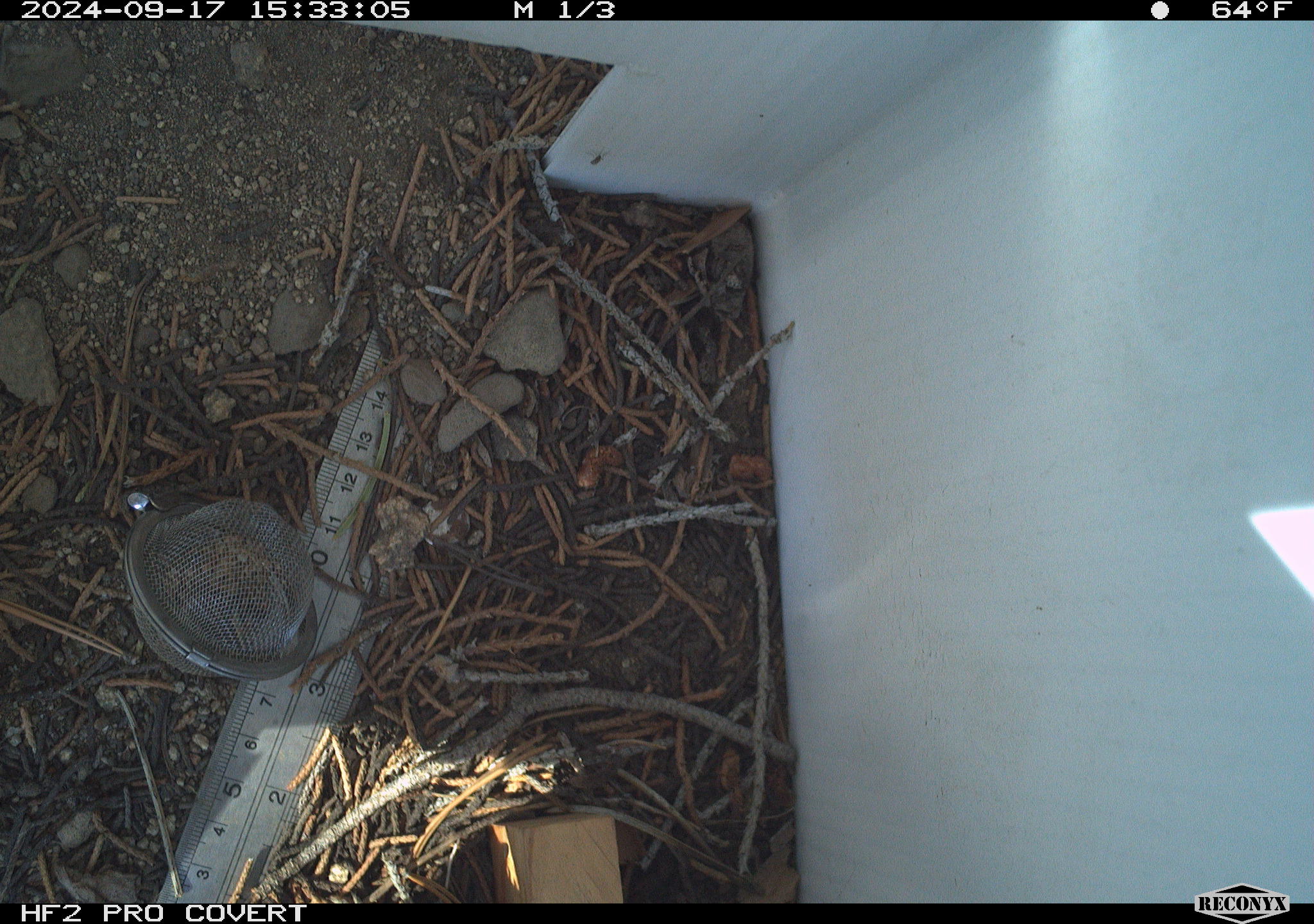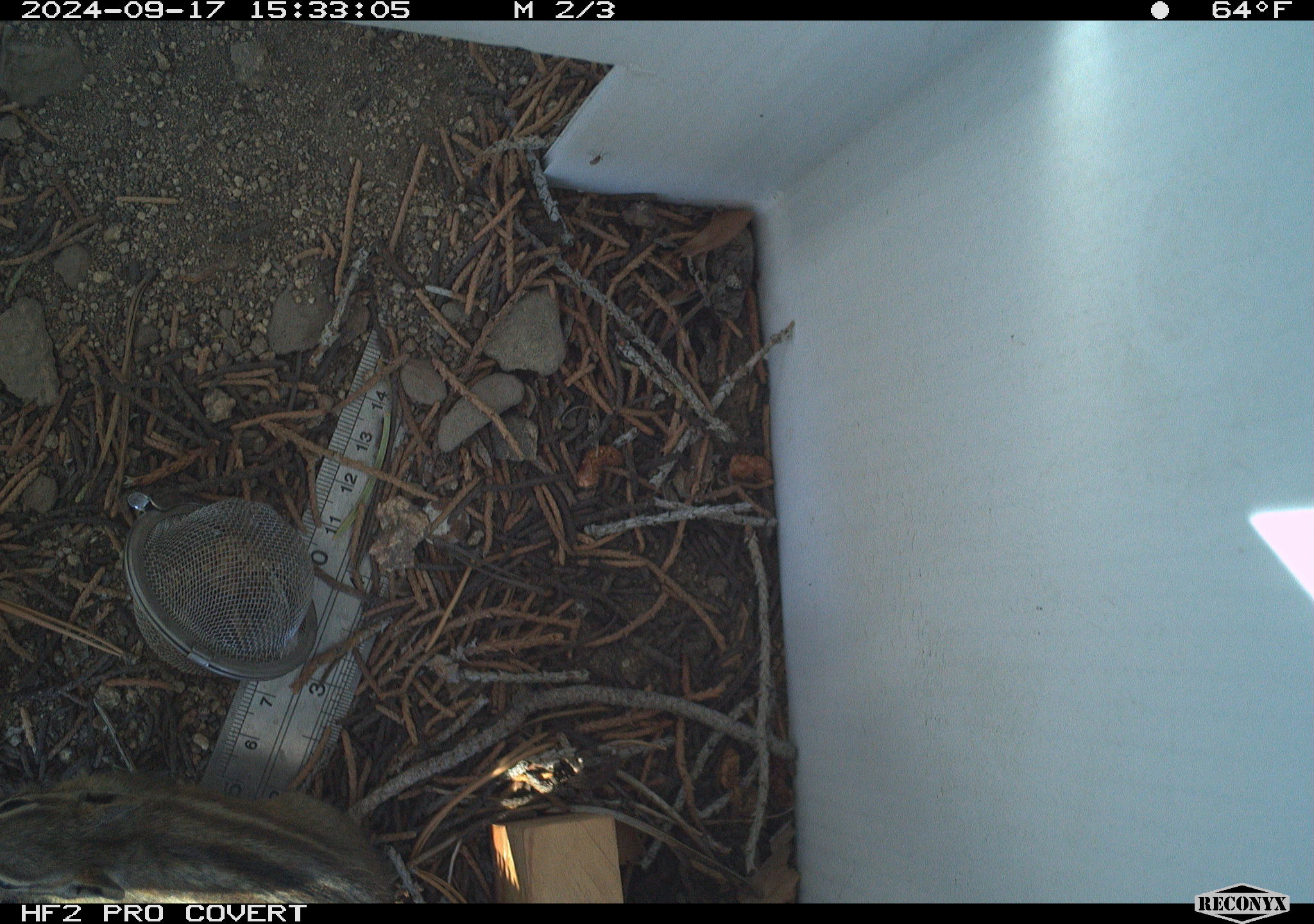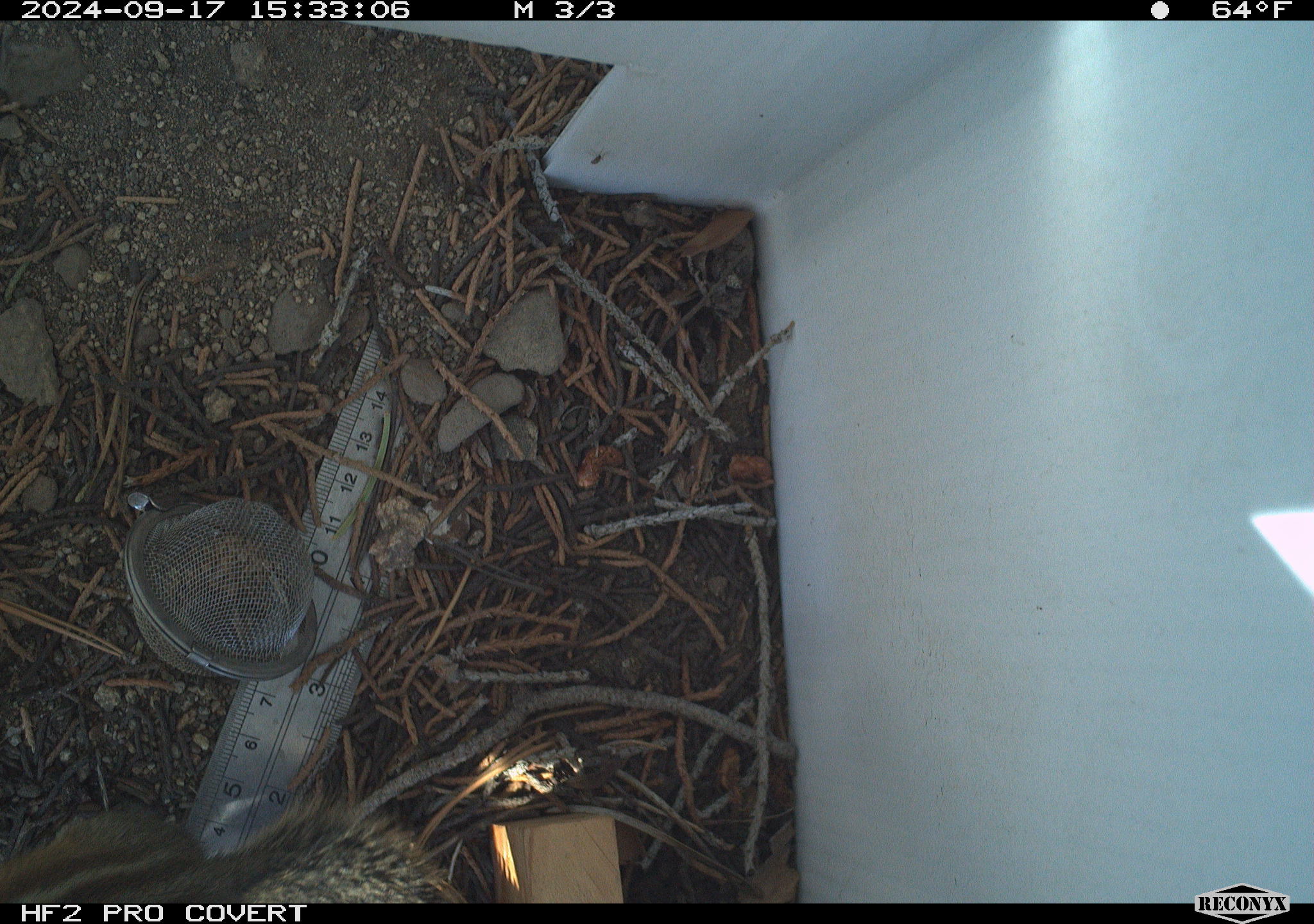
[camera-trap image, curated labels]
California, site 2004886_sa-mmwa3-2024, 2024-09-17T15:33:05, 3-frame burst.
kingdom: Animalia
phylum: Chordata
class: Mammalia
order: Rodentia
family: Sciuridae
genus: Neotamias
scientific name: Neotamias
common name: western chipmunks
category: neotamias species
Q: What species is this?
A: Neotamias species (western chipmunks) (Neotamias).